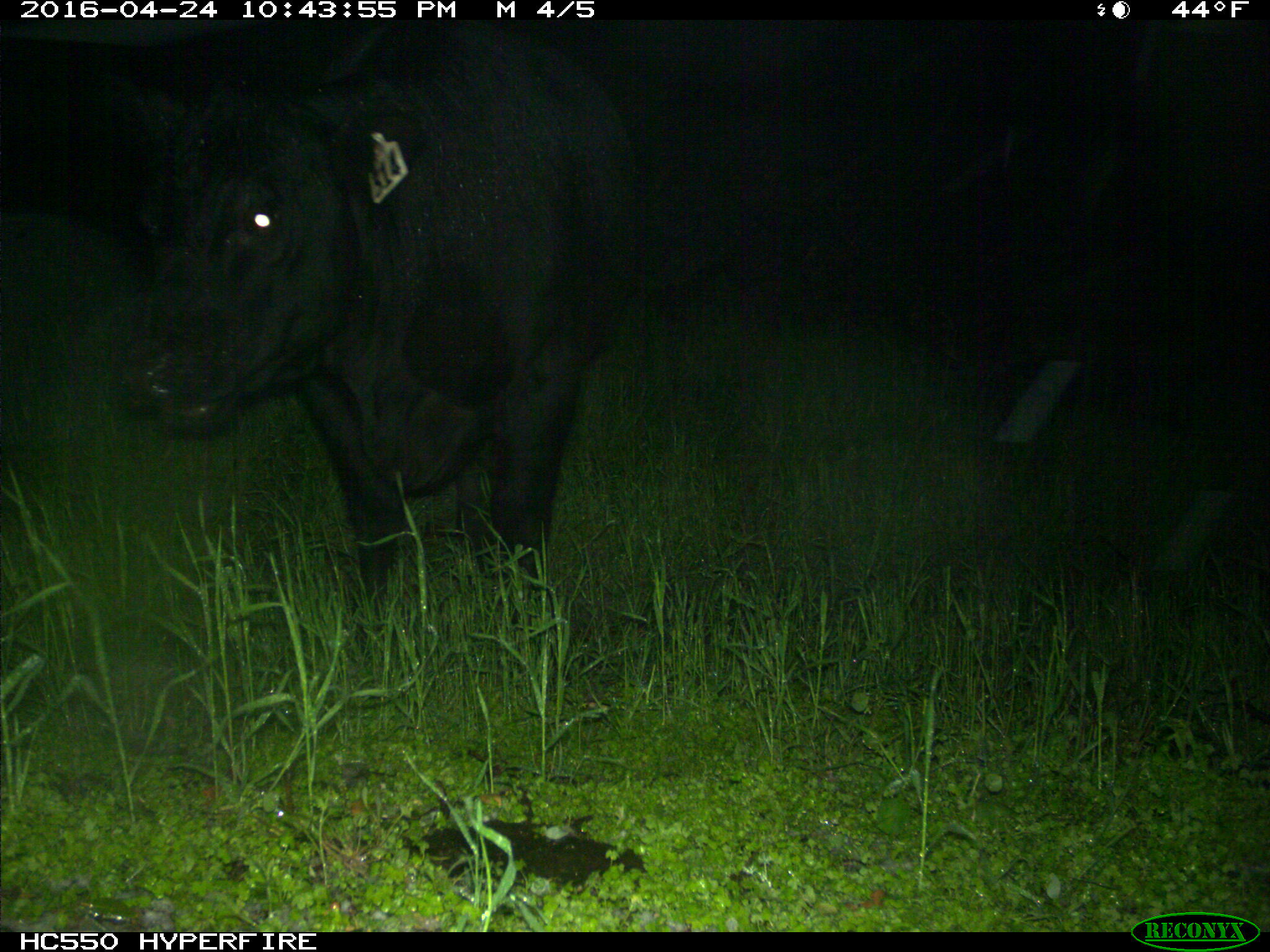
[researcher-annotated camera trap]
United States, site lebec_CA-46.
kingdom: Animalia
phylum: Chordata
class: Mammalia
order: Artiodactyla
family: Bovidae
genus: Bos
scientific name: Bos taurus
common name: domestic cow